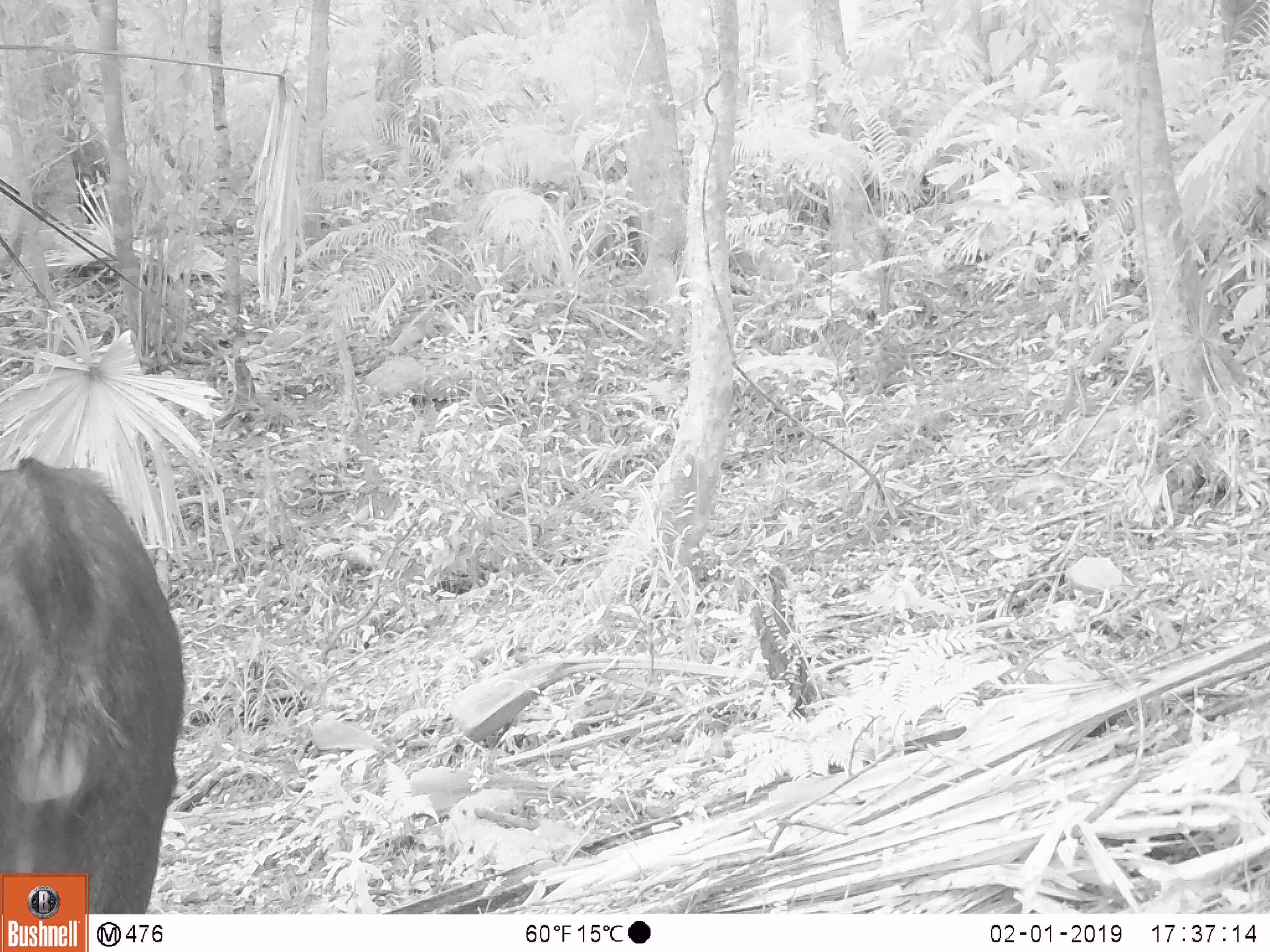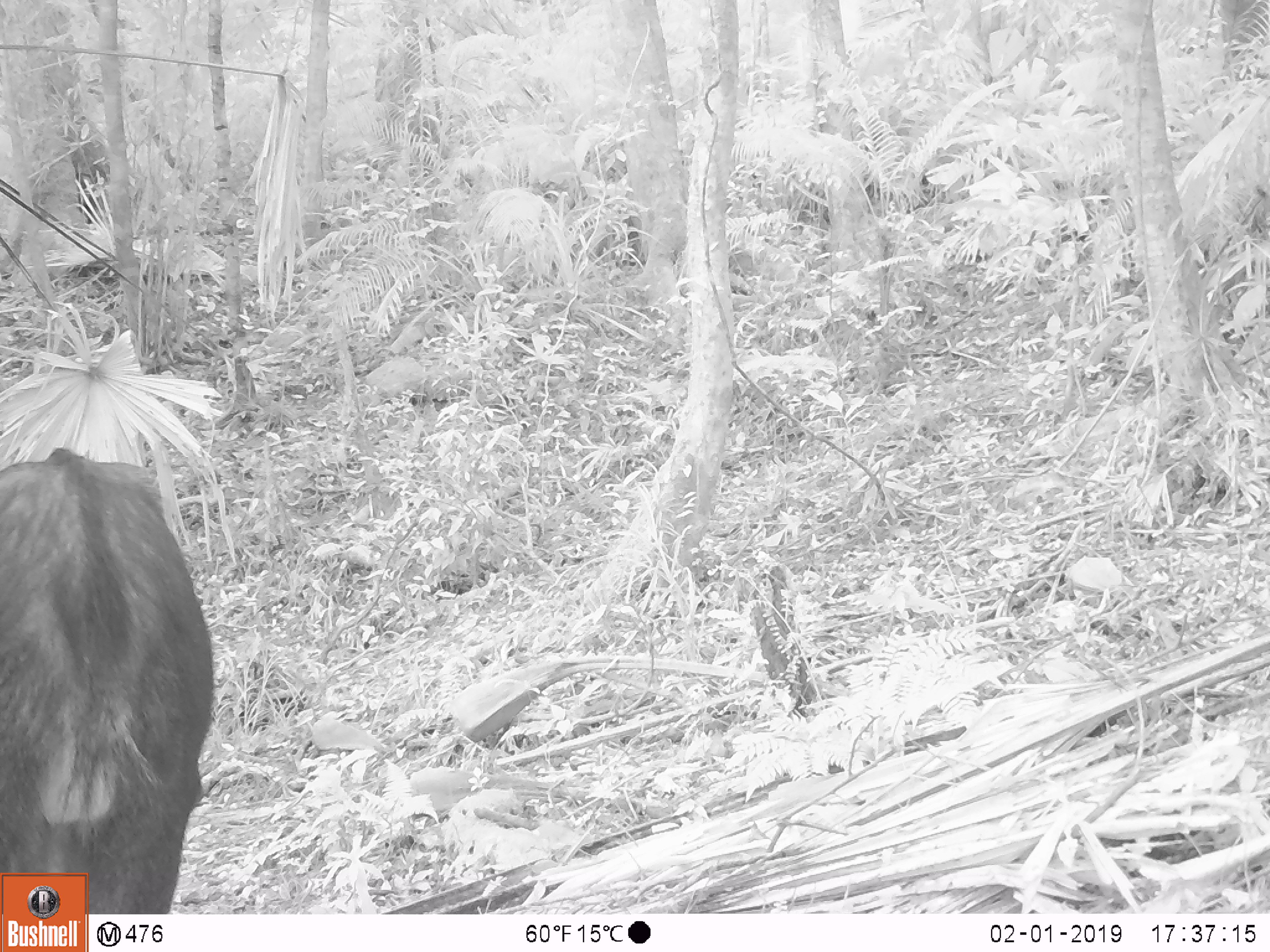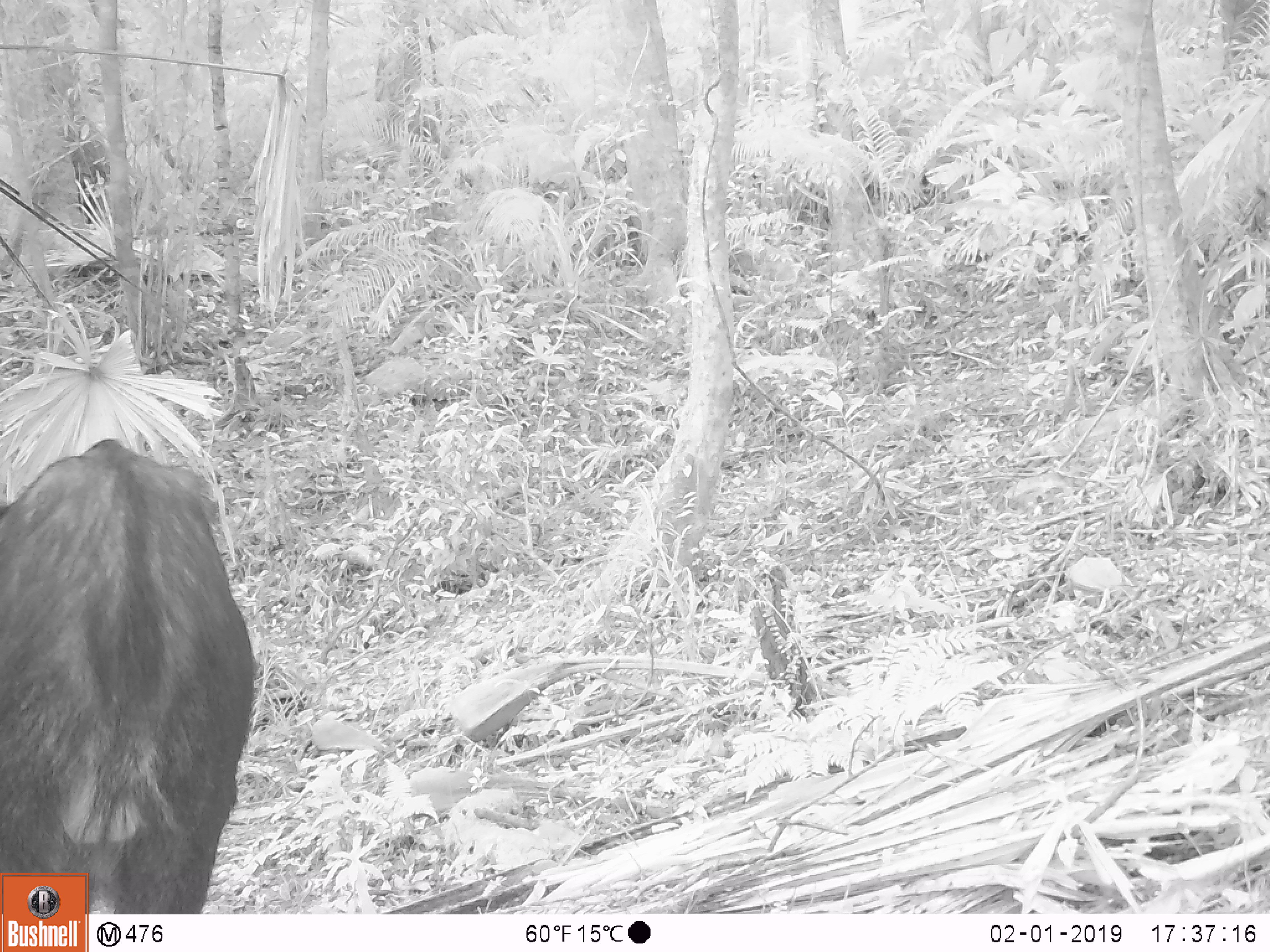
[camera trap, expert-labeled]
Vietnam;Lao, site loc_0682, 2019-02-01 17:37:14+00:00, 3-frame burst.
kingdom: Animalia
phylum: Chordata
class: Mammalia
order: Artiodactyla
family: Bovidae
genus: Capricornis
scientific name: Capricornis sumatraensis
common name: chinese serow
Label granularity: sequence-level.